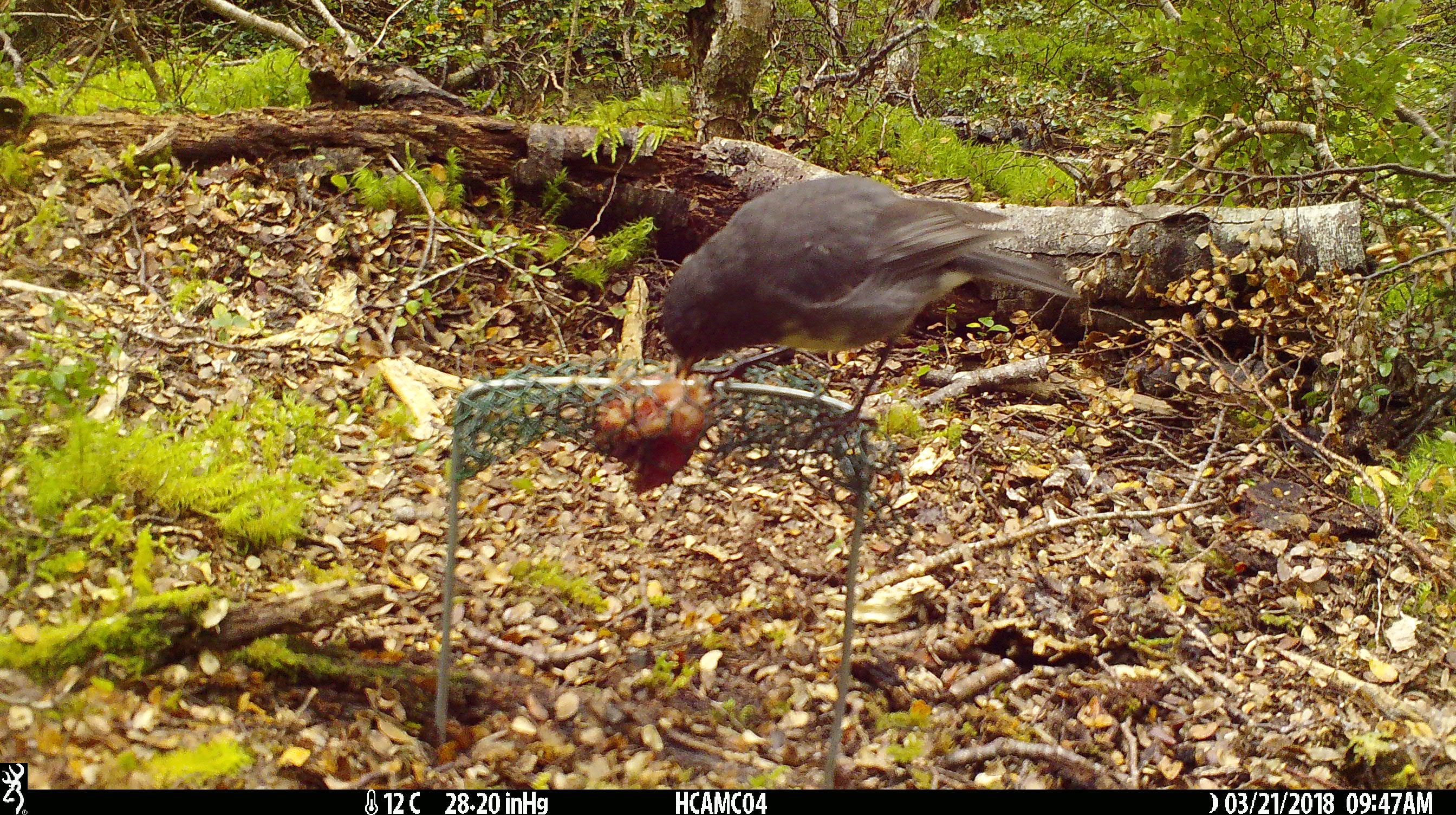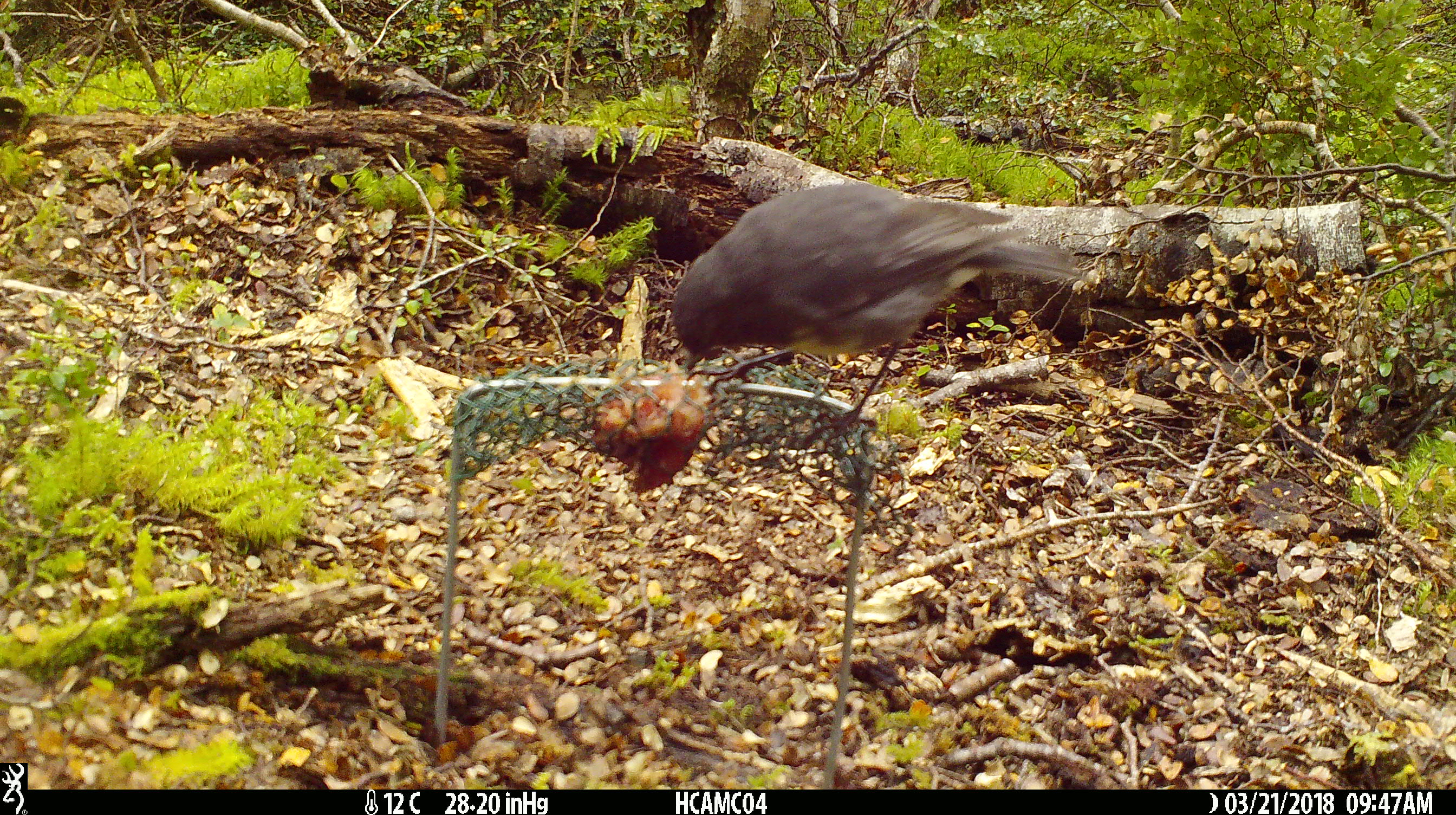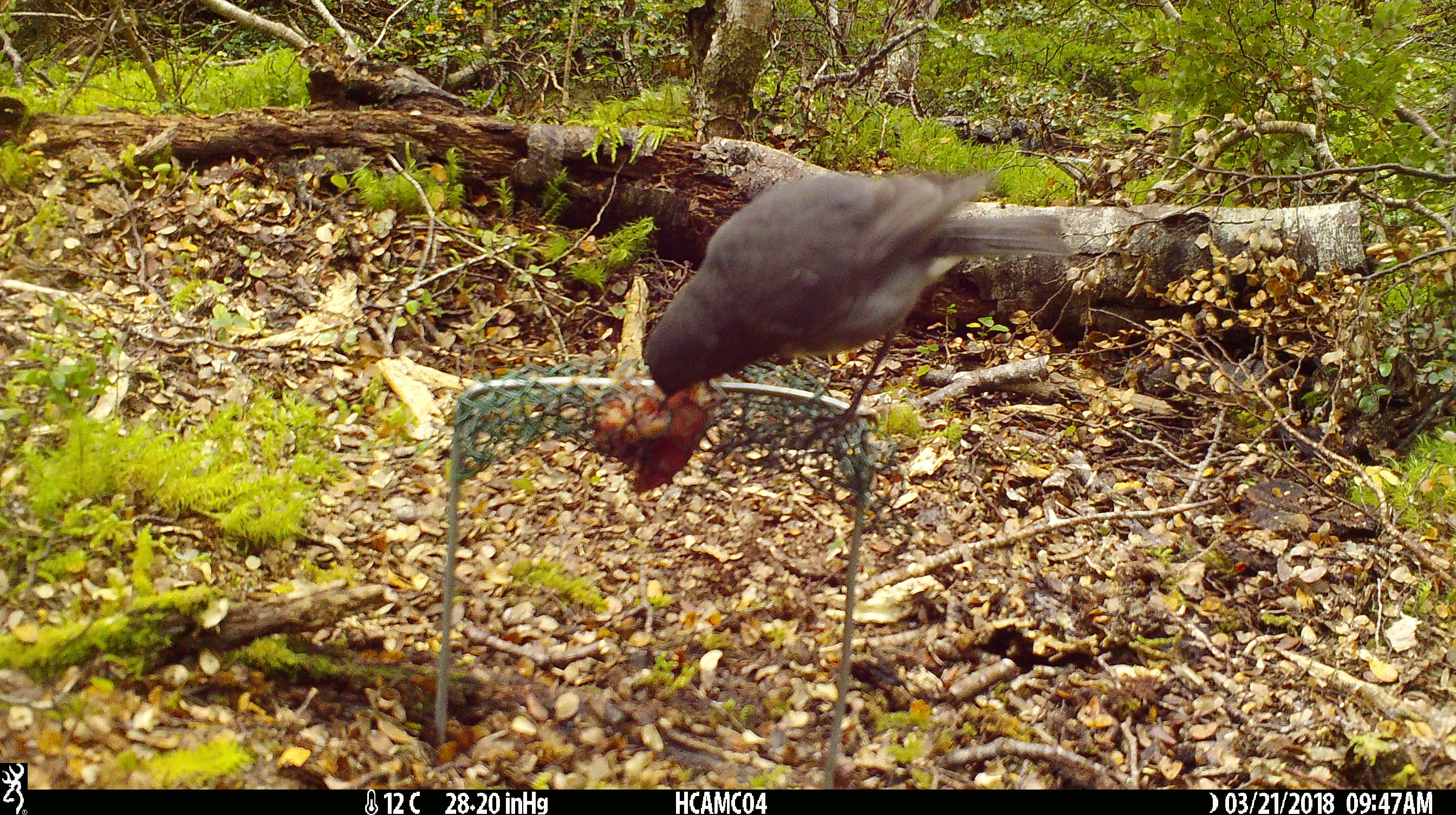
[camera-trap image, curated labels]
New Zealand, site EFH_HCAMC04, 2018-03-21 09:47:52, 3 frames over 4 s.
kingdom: Animalia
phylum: Chordata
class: Aves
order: Passeriformes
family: Petroicidae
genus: Petroica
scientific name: Petroica australis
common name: new zealand robin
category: robin